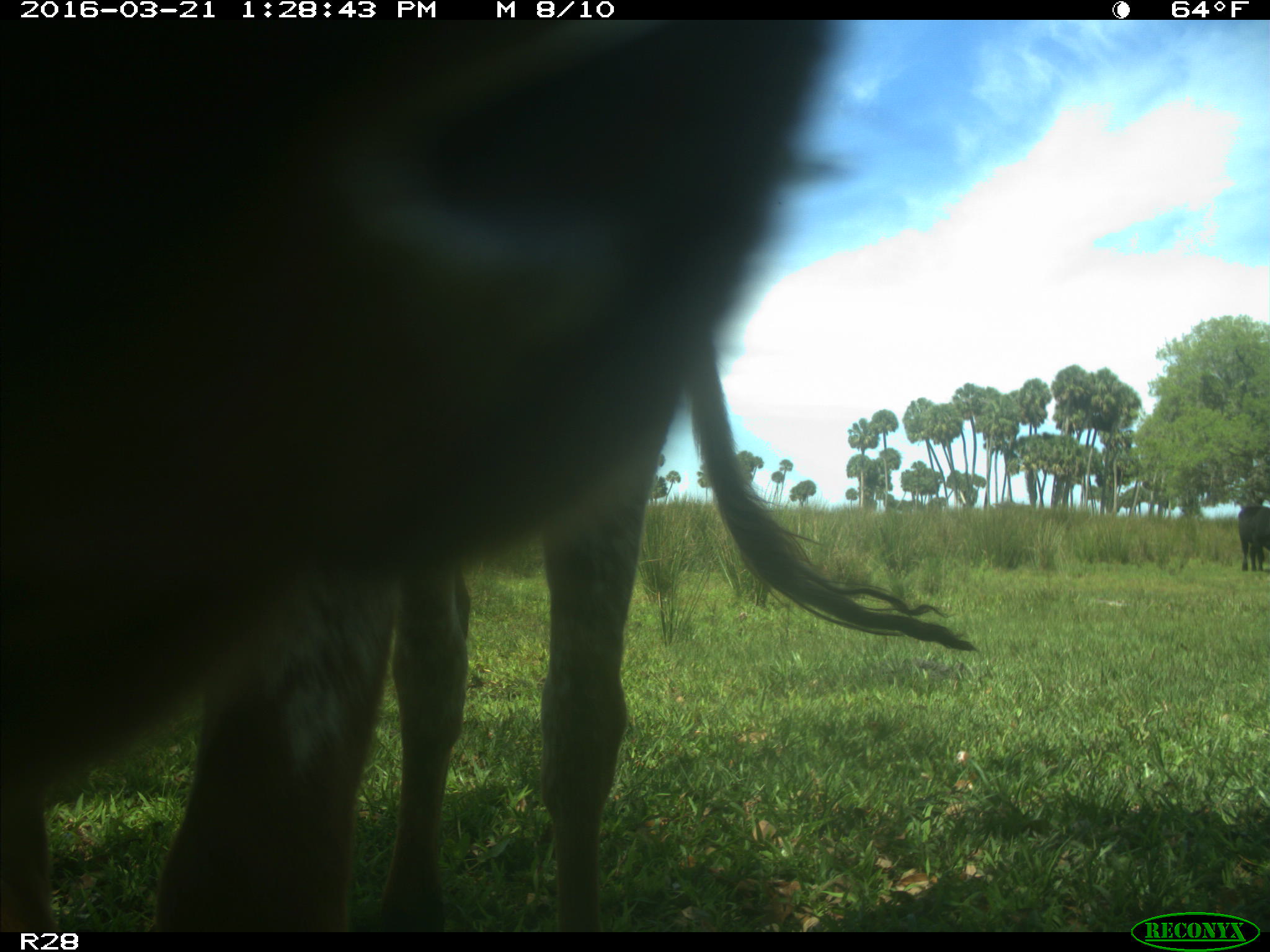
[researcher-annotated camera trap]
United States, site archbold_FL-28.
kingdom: Animalia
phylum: Chordata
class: Mammalia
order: Artiodactyla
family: Bovidae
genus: Bos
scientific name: Bos taurus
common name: domestic cow